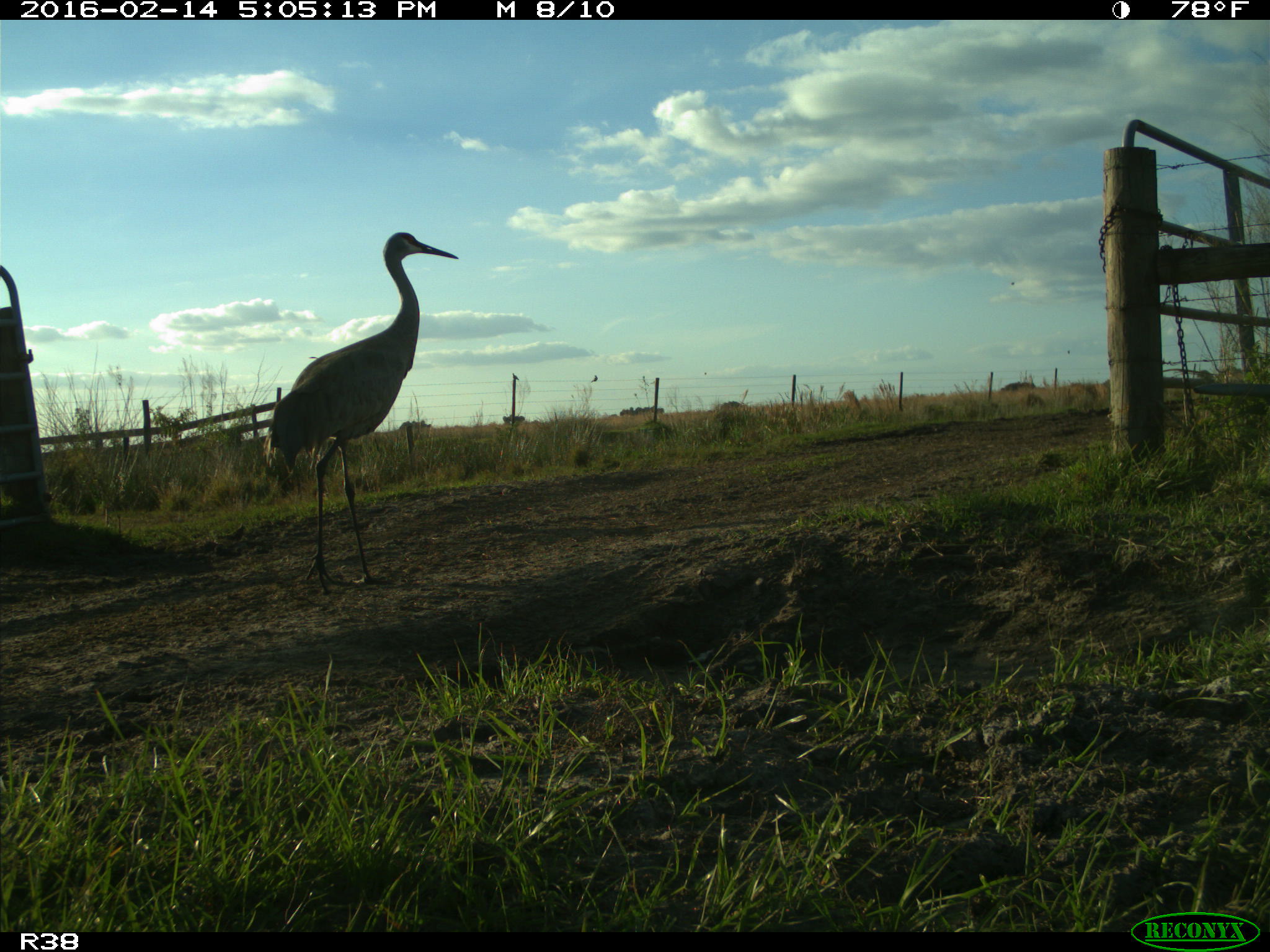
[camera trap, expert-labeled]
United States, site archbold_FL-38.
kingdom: Animalia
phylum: Chordata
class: Aves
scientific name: Aves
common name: birds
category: unidentified bird